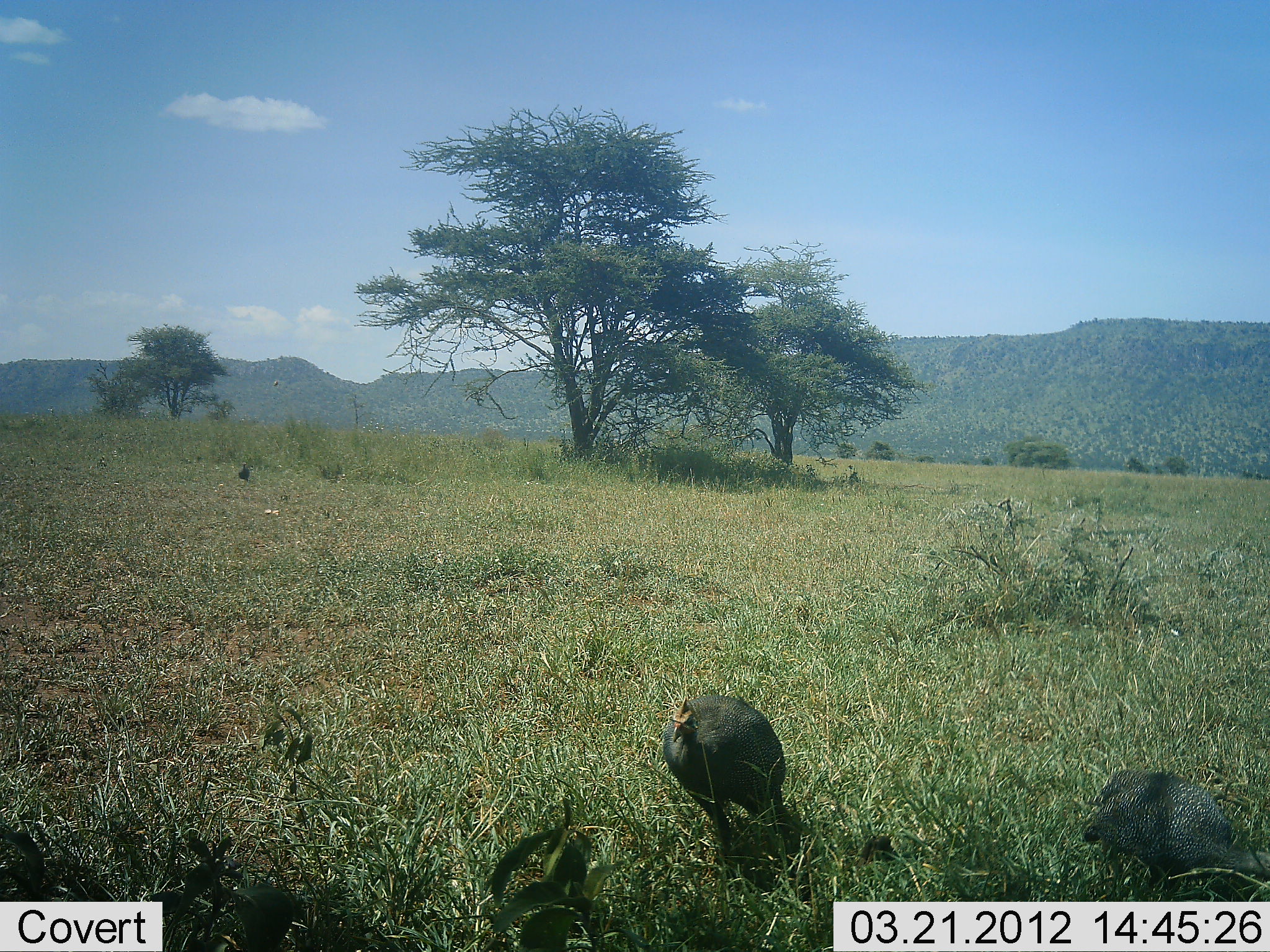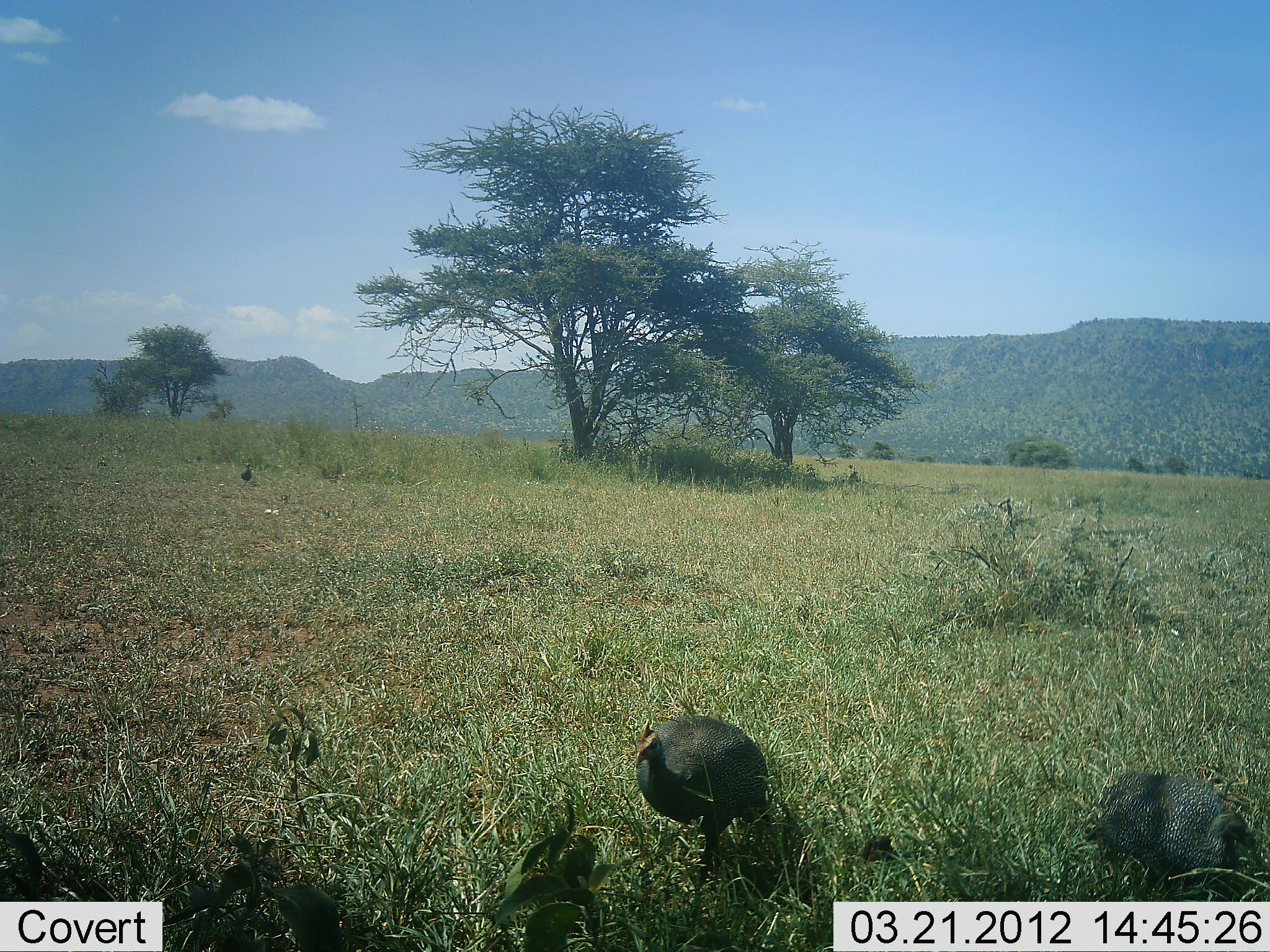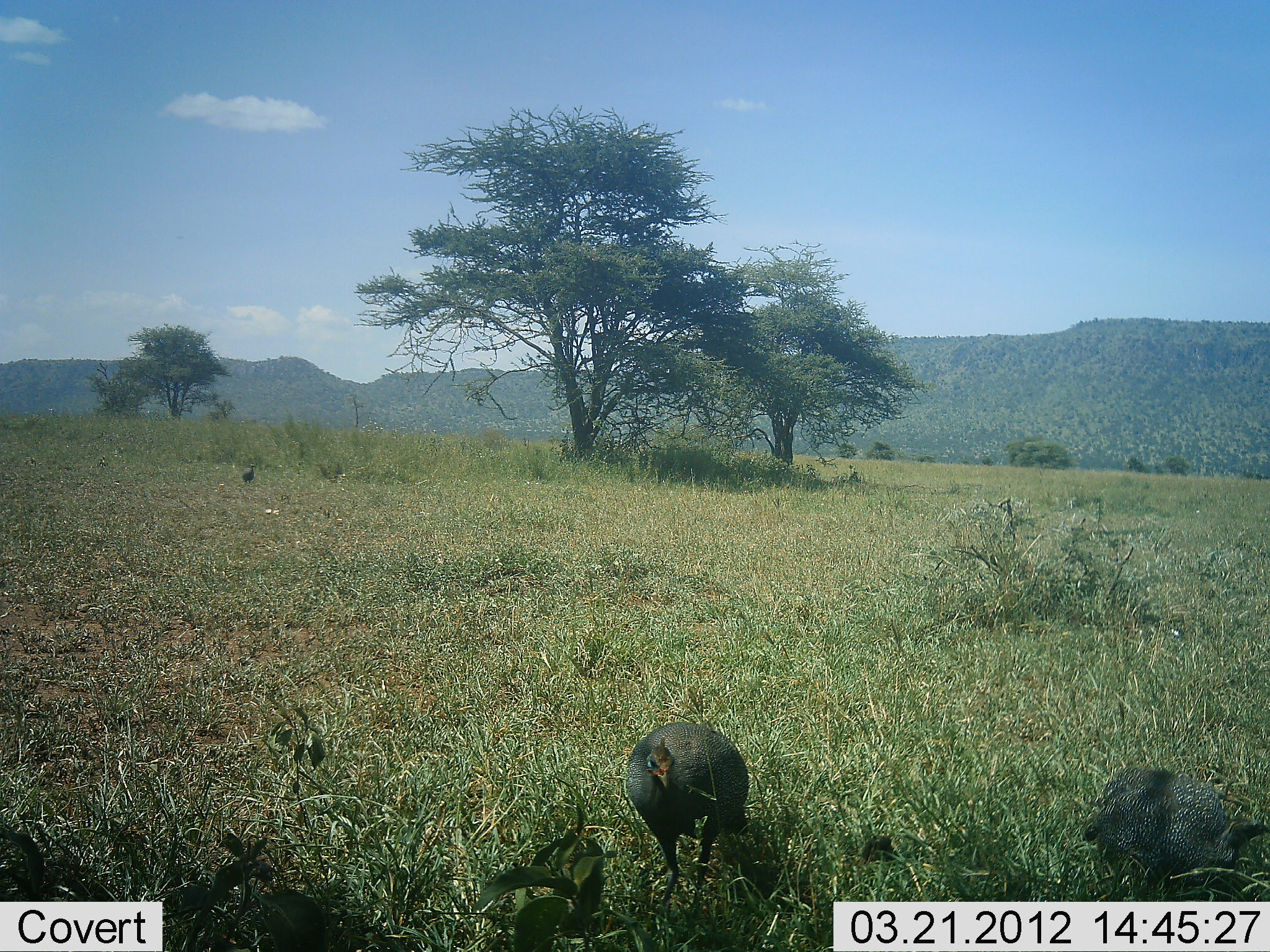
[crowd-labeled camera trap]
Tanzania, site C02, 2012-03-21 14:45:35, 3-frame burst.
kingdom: Animalia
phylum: Chordata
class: Aves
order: Galliformes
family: Numididae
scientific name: Numididae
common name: guinea fowl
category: guineafowl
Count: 3.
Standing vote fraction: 47%.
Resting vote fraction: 0%.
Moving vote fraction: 74%.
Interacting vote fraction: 0%.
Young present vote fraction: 0%.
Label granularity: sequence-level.